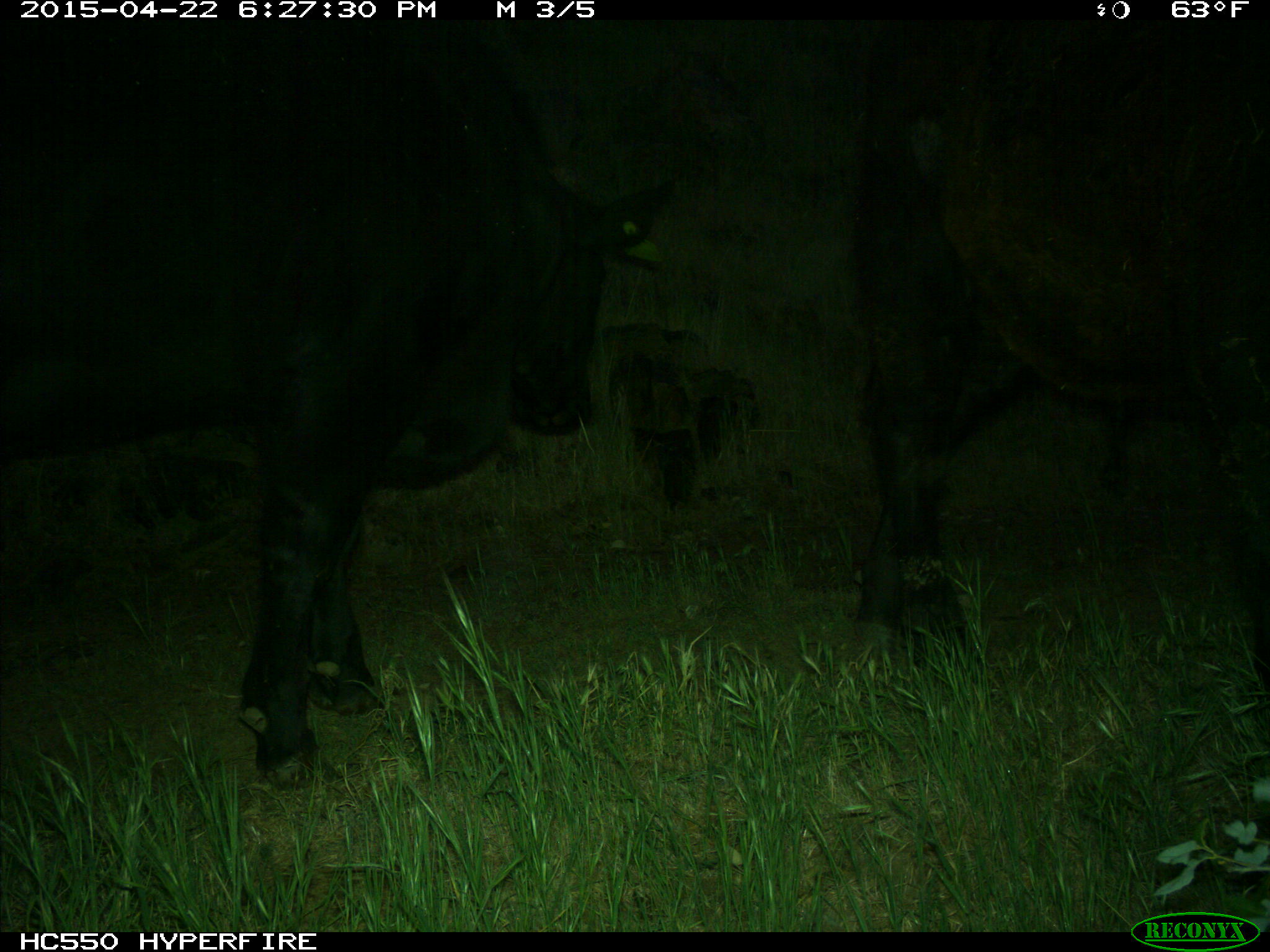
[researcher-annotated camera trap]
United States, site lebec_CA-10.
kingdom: Animalia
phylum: Chordata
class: Mammalia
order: Artiodactyla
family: Bovidae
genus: Bos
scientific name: Bos taurus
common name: domestic cow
Bos taurus (domestic cow).